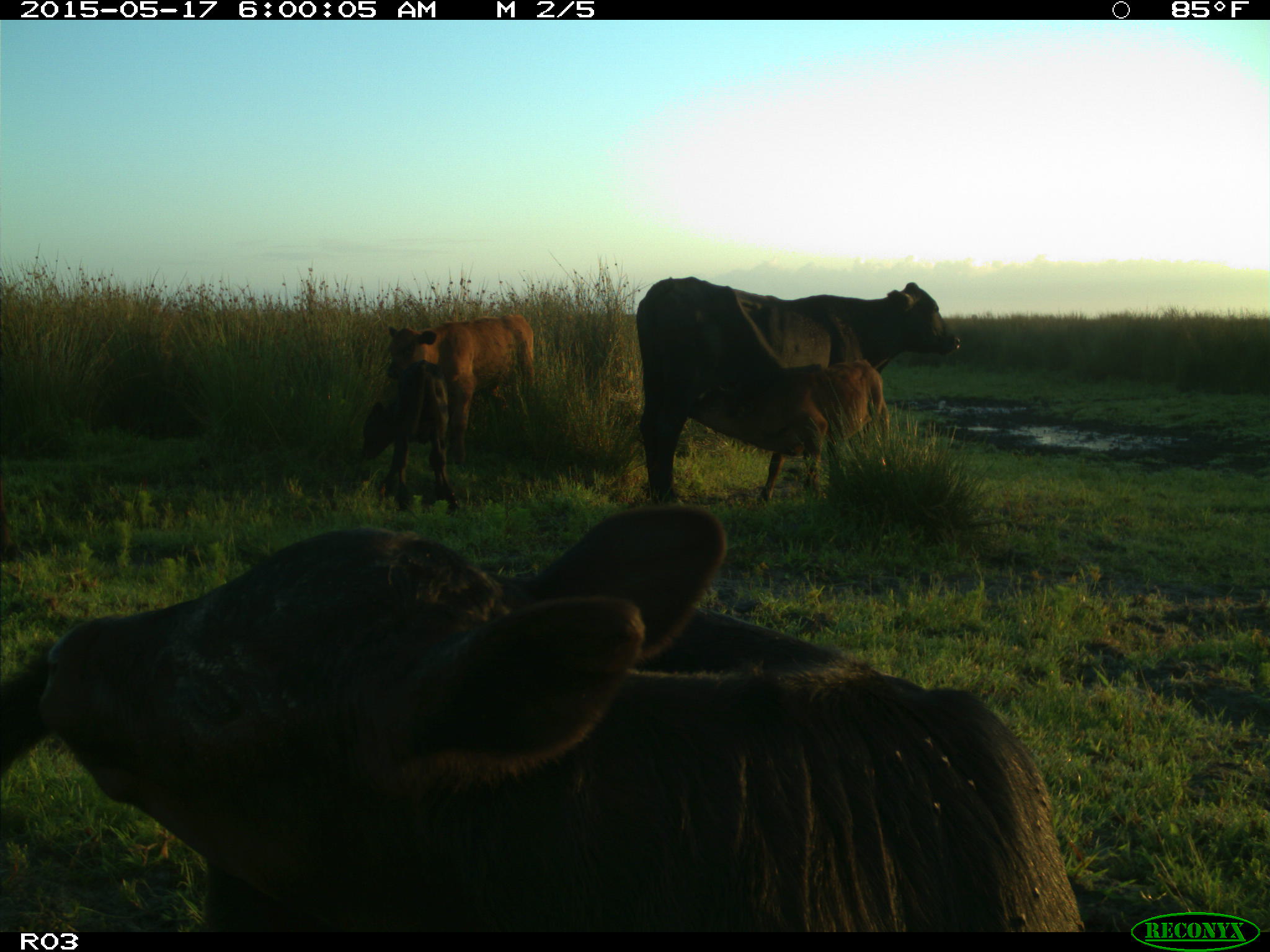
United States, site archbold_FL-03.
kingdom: Animalia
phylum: Chordata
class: Mammalia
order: Artiodactyla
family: Bovidae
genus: Bos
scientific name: Bos taurus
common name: domestic cow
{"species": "Bos taurus (domestic cow)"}